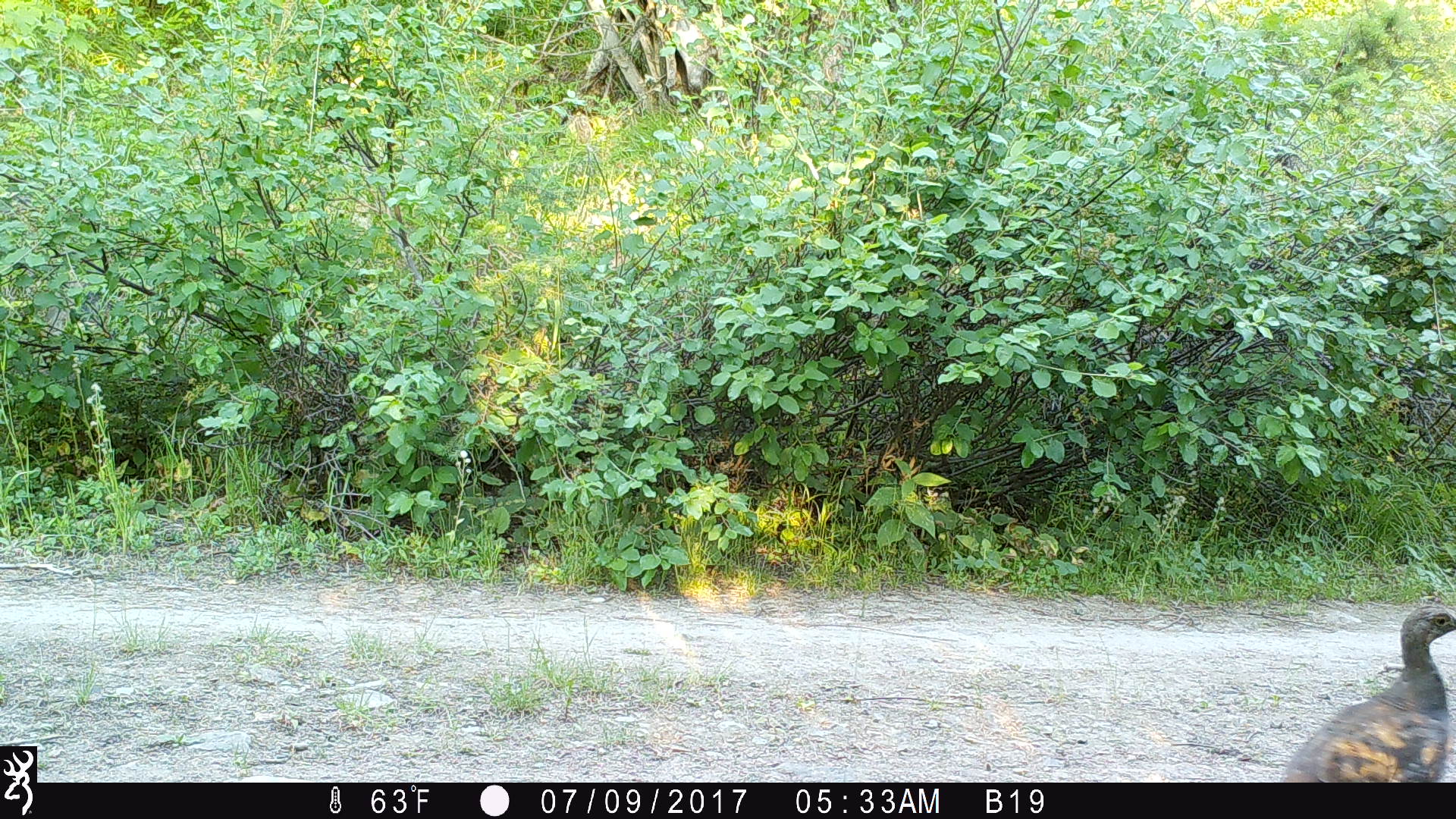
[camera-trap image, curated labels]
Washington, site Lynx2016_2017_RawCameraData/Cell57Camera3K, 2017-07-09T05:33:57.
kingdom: Animalia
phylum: Chordata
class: Aves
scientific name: Aves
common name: birds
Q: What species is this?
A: Aves (birds).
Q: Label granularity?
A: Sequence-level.